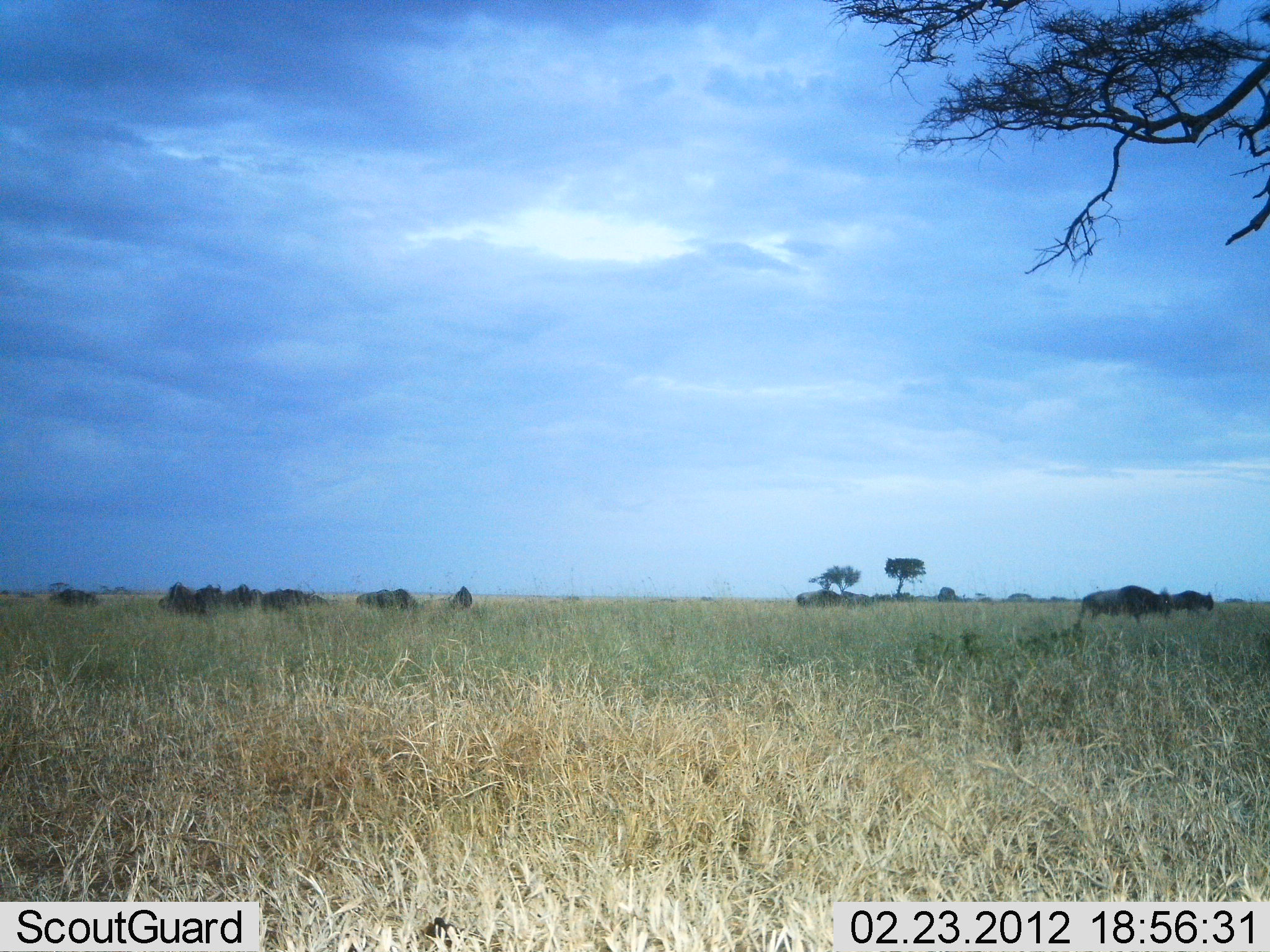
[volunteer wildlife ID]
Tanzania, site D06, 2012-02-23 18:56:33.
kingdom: Animalia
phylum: Chordata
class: Mammalia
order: Artiodactyla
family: Bovidae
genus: Connochaetes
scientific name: Connochaetes taurinus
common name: blue wildebeest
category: wildebeest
Wildebeest (blue wildebeest) (Connochaetes taurinus), count 11-50. Behavior (volunteer vote fractions): standing 44%, resting 0%, moving 44%, interacting 0%. Young present (vote fraction): 0%. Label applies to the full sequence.